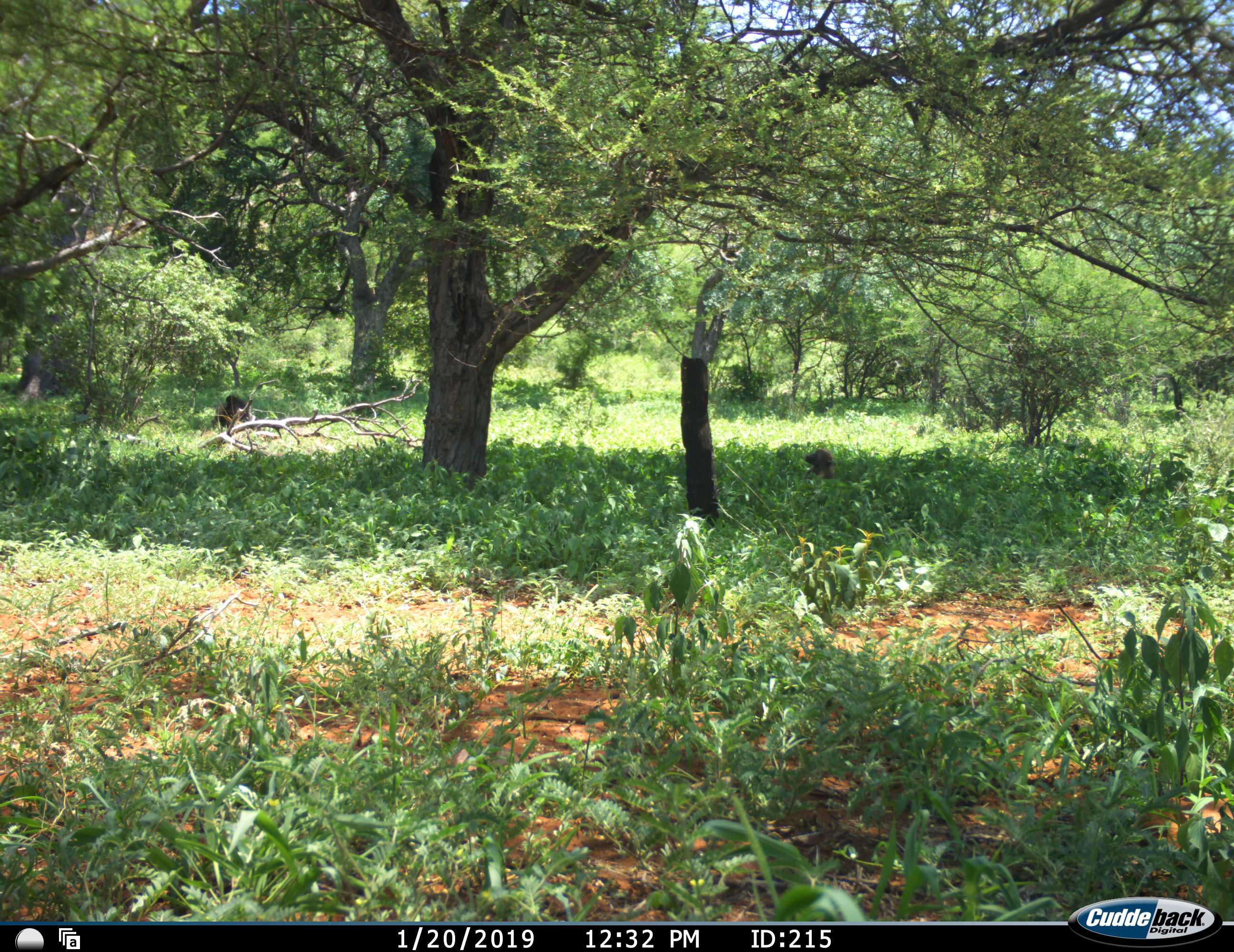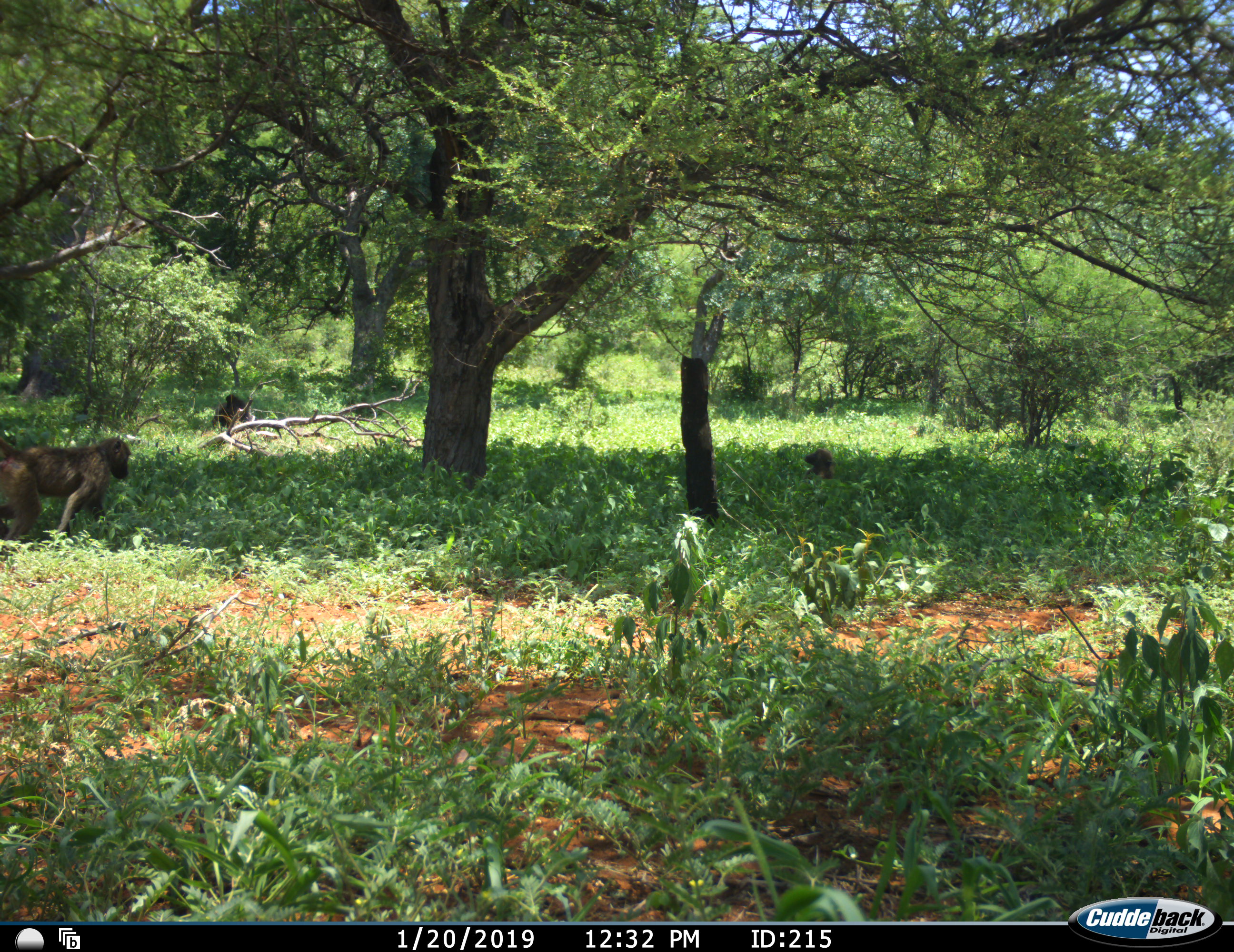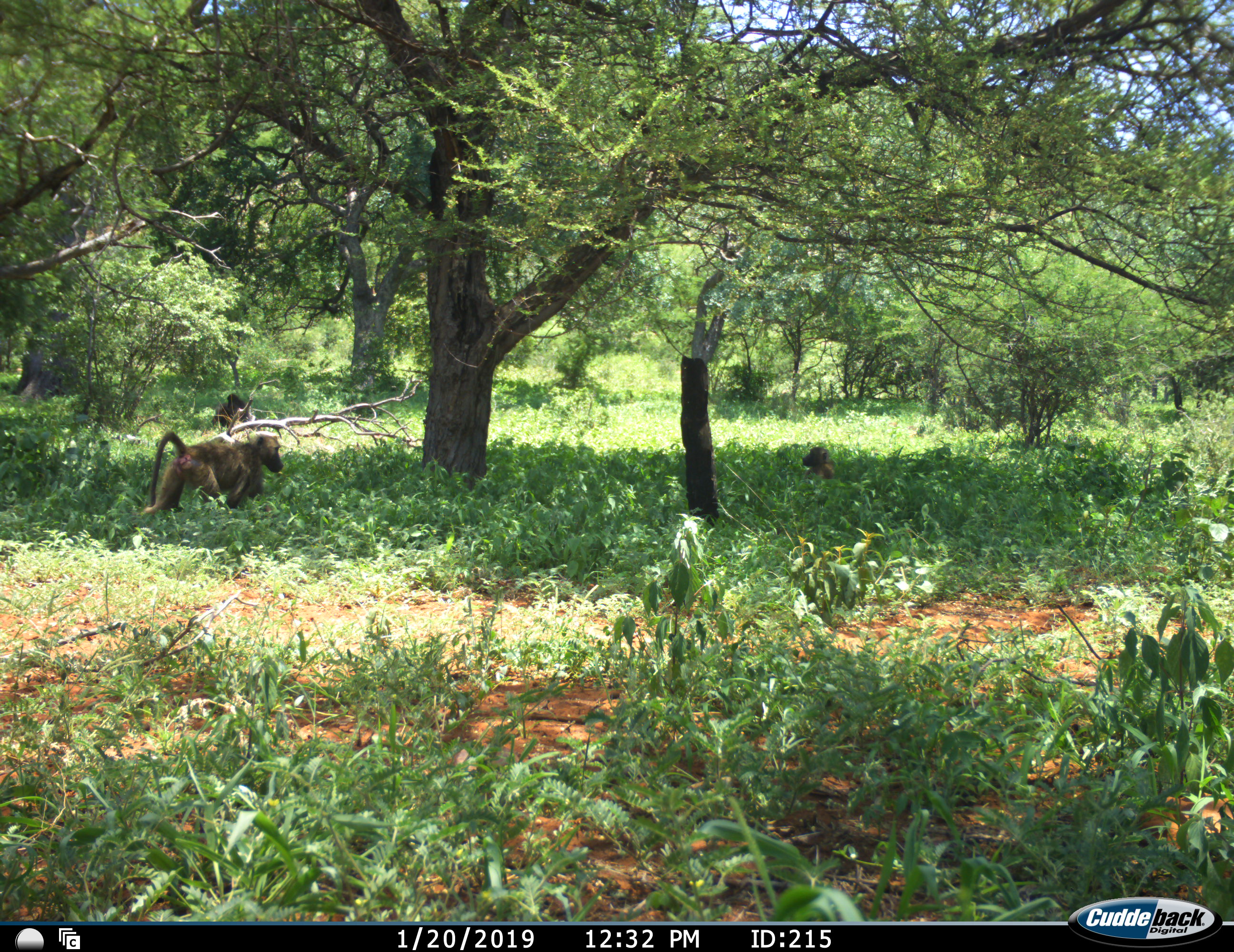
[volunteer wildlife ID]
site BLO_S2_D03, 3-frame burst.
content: unidentified animal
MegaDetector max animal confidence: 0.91